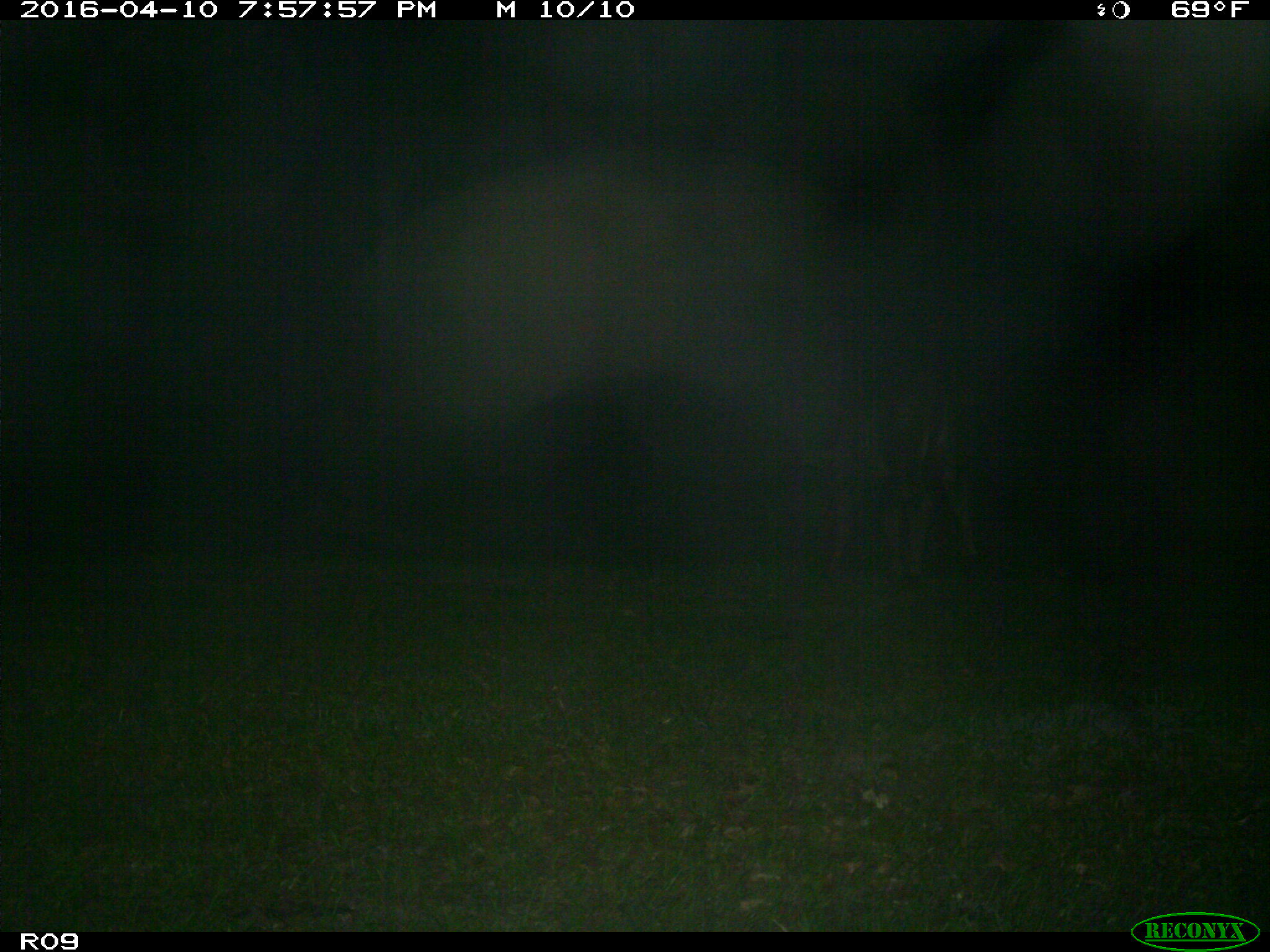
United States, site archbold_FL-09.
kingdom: Animalia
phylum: Chordata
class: Mammalia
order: Artiodactyla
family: Bovidae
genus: Bos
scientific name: Bos taurus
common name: domestic cow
Bos taurus (domestic cow).